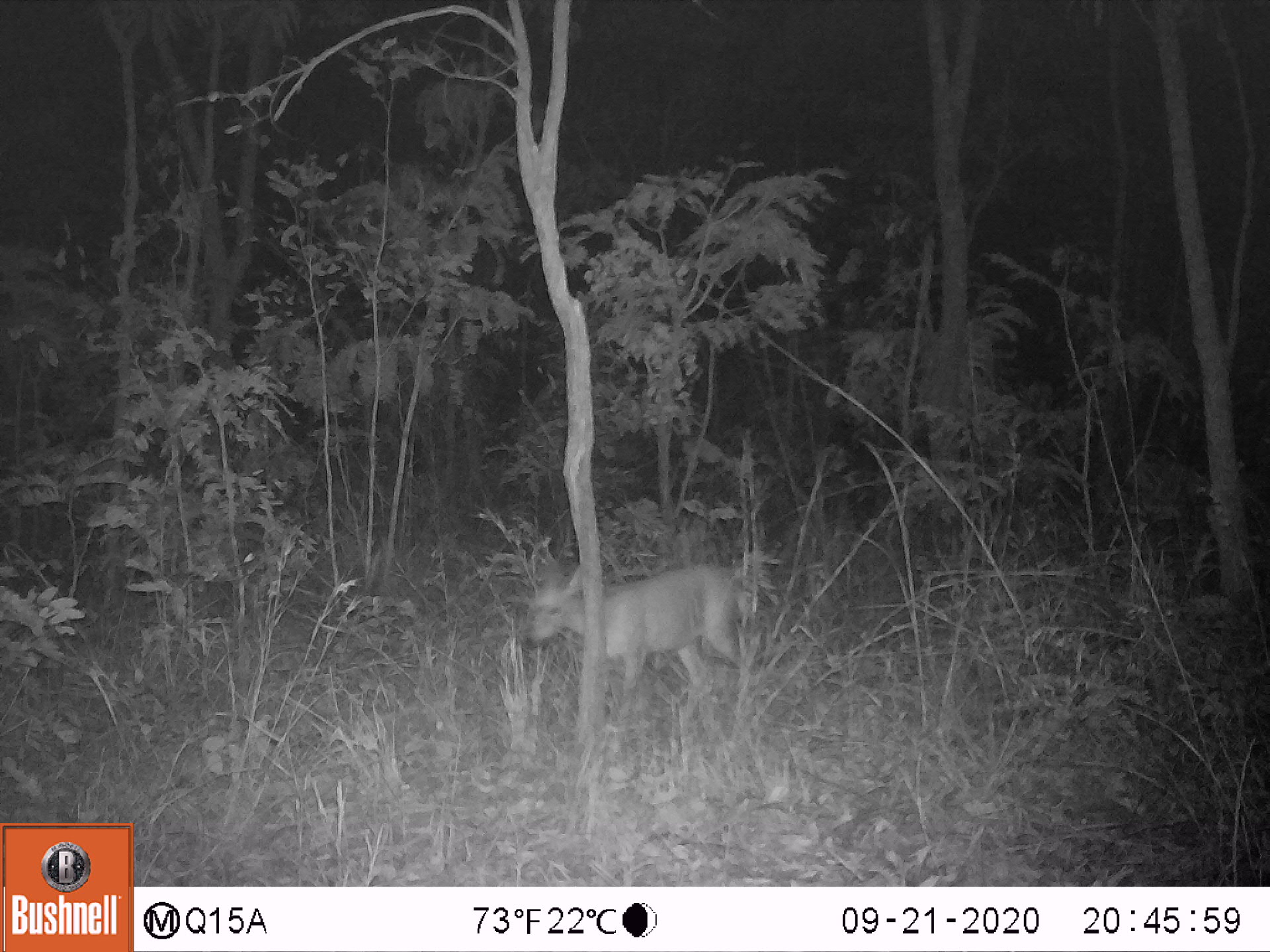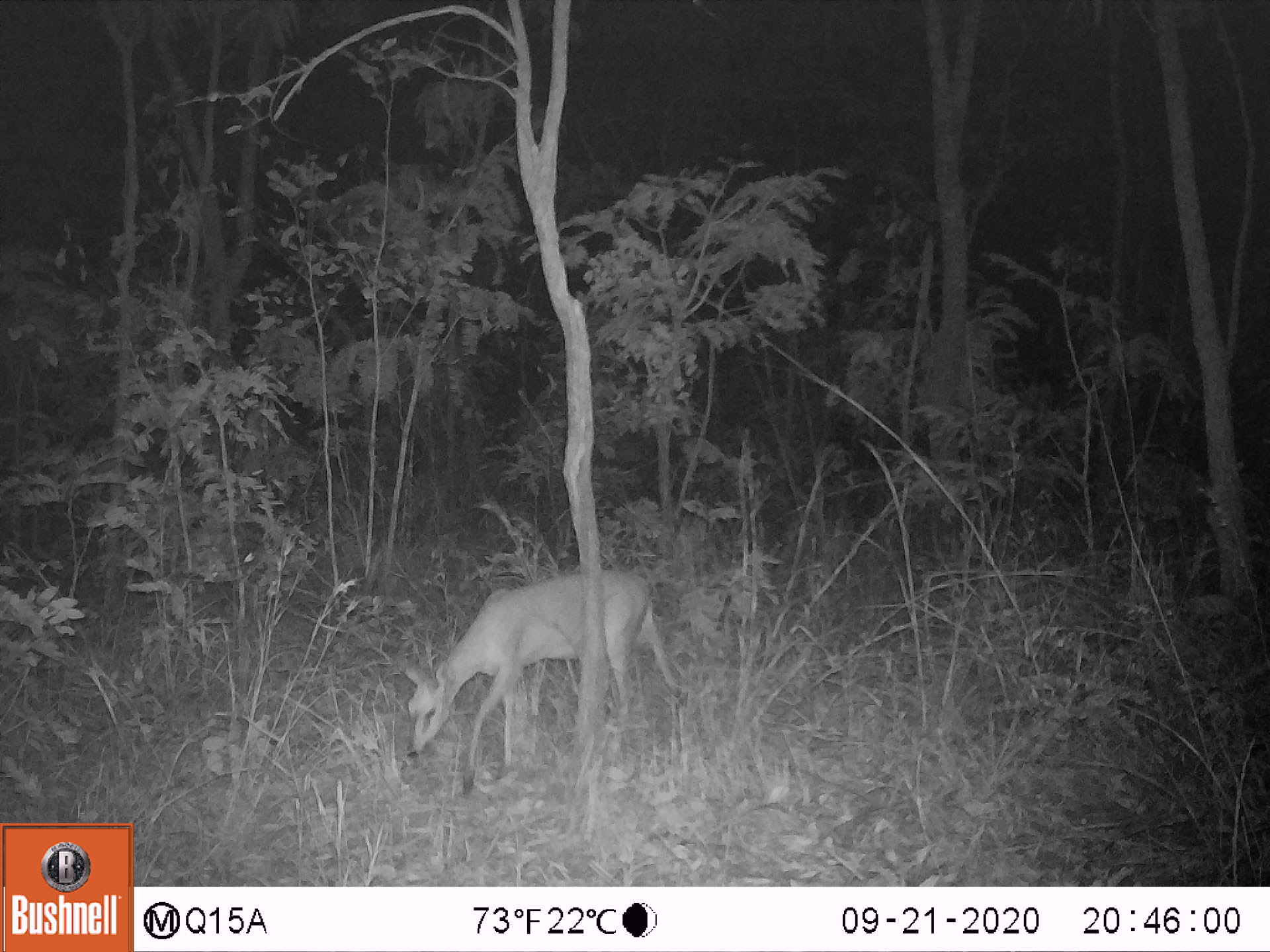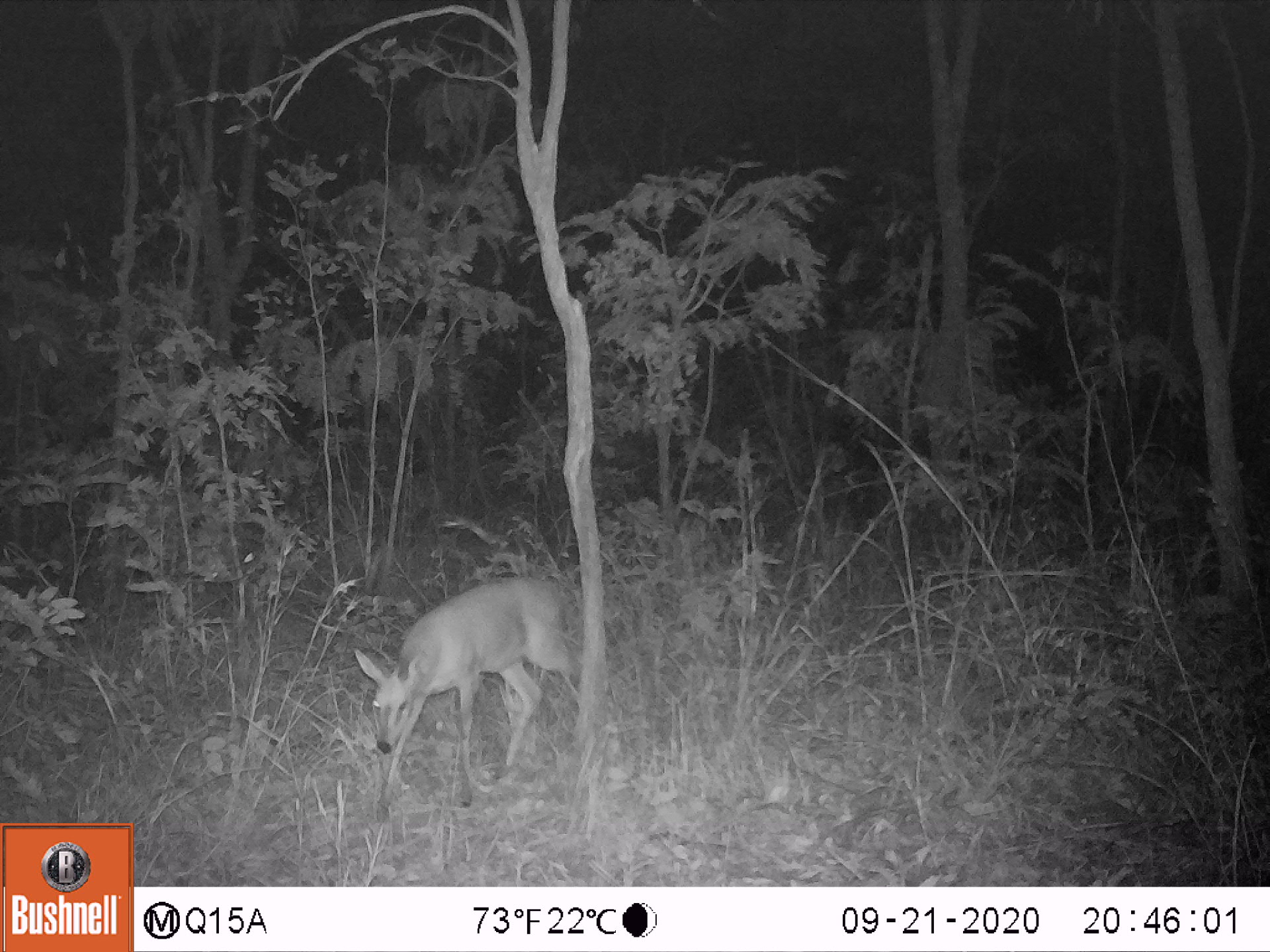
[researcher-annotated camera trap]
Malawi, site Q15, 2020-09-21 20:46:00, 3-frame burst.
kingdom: Animalia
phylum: Chordata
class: Mammalia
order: Artiodactyla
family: Bovidae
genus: Sylvicapra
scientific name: Sylvicapra grimmia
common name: common duiker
Common duiker (Sylvicapra grimmia), count 1.